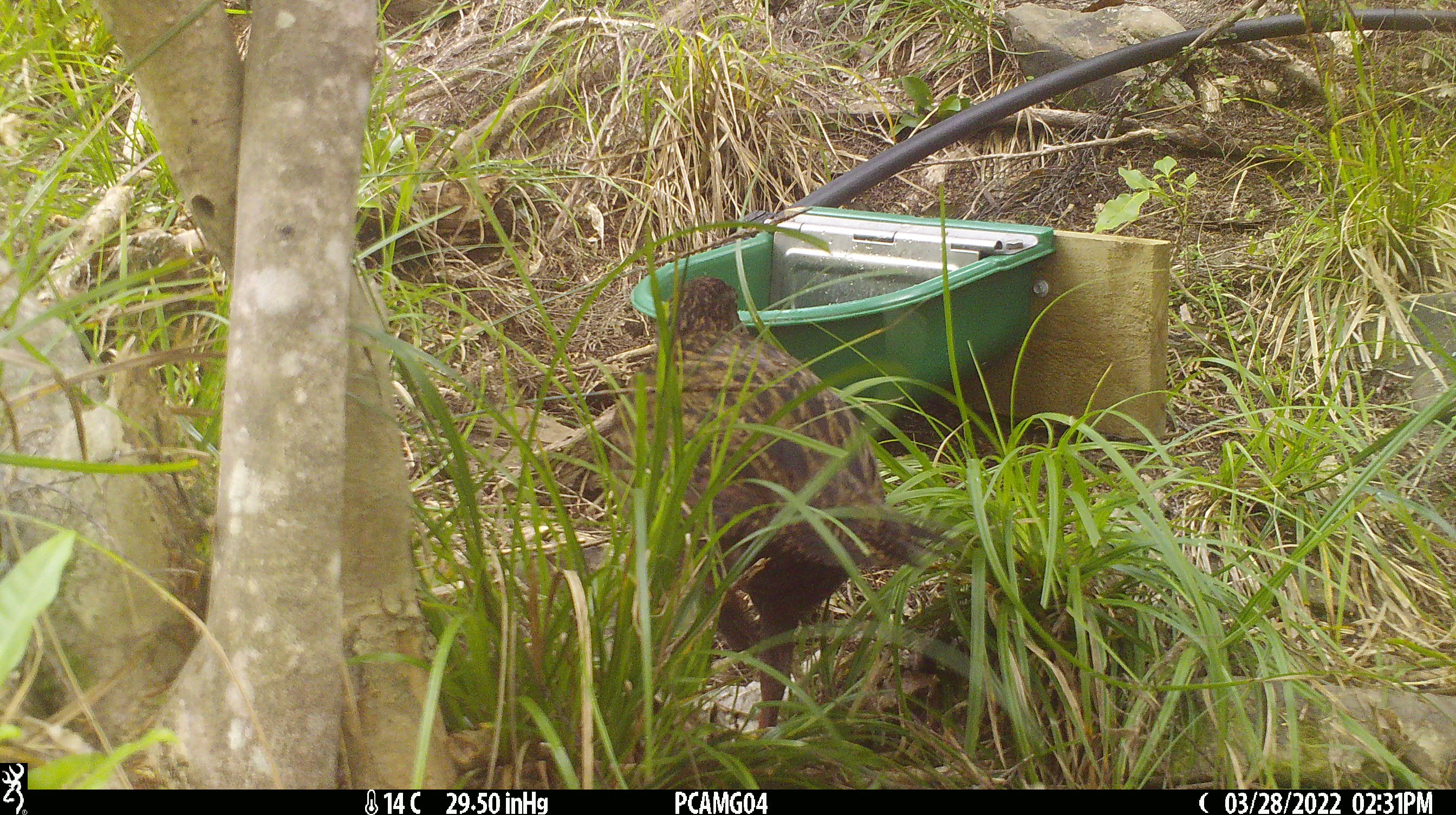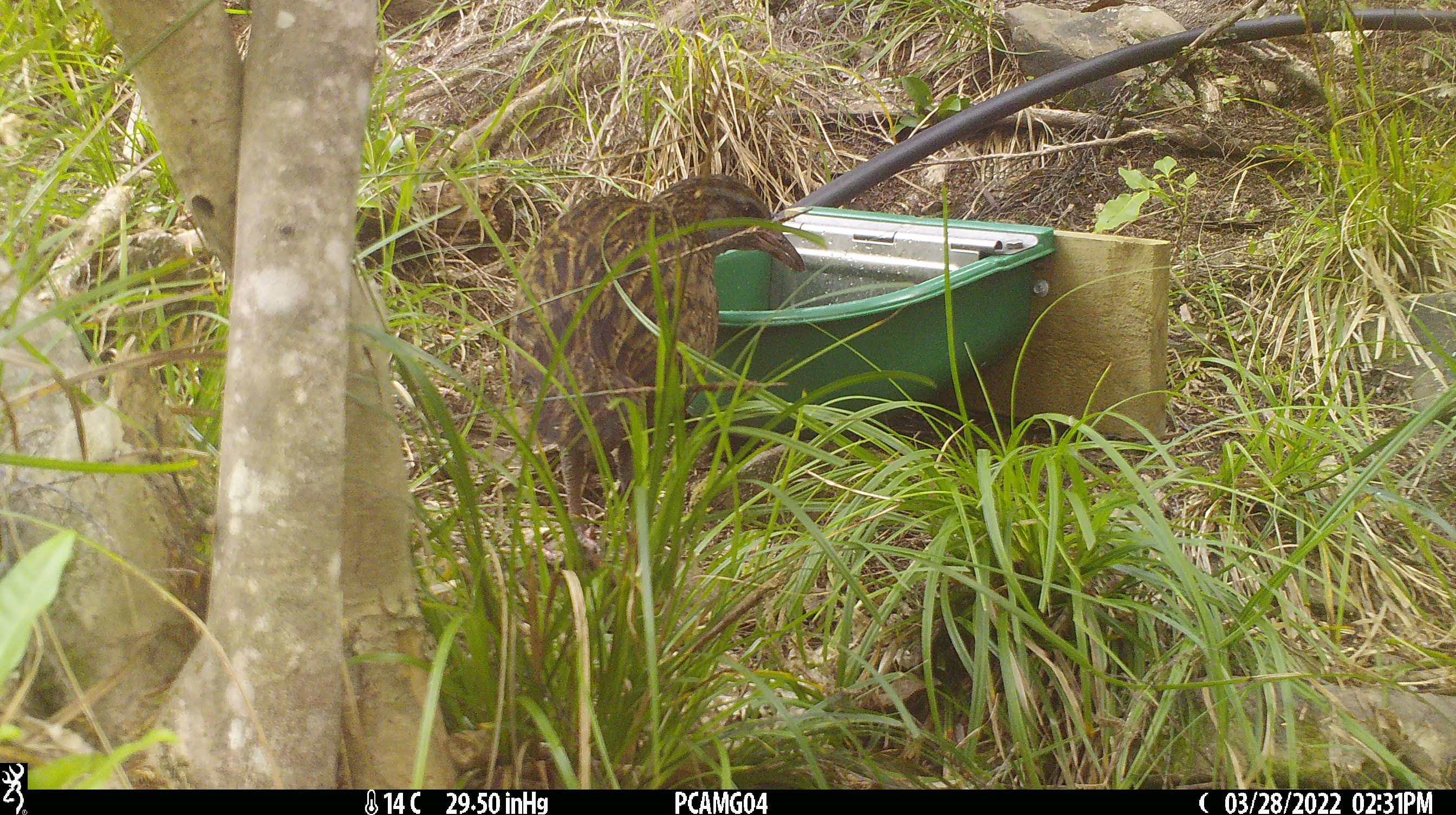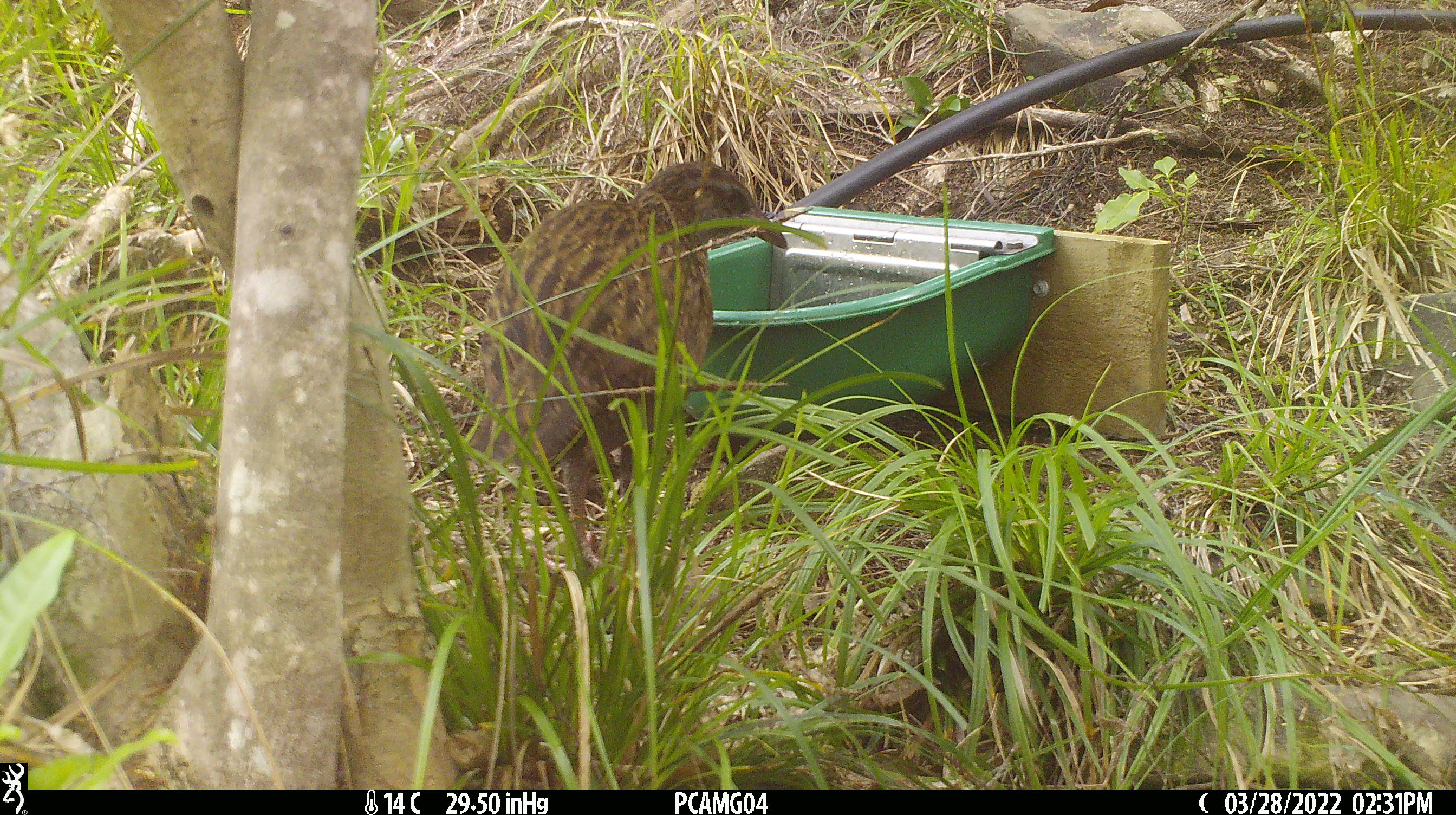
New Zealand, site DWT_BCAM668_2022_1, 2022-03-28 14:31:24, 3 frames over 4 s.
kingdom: Animalia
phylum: Chordata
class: Aves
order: Gruiformes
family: Rallidae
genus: Gallirallus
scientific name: Gallirallus australis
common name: weka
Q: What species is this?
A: Weka (Gallirallus australis).